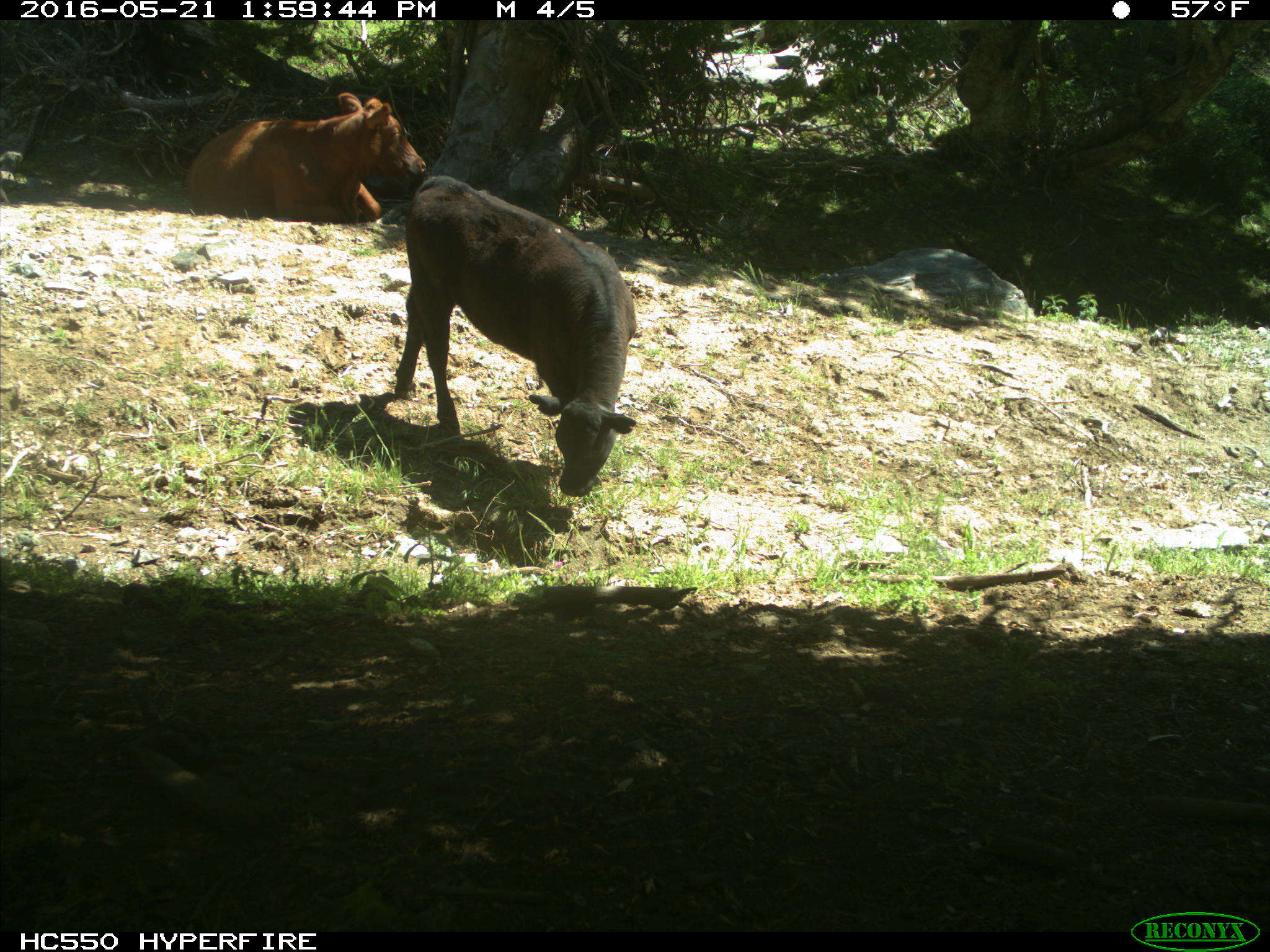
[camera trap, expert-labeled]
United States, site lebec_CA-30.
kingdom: Animalia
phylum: Chordata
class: Mammalia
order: Artiodactyla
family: Bovidae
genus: Bos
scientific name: Bos taurus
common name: domestic cow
Bos taurus (domestic cow).